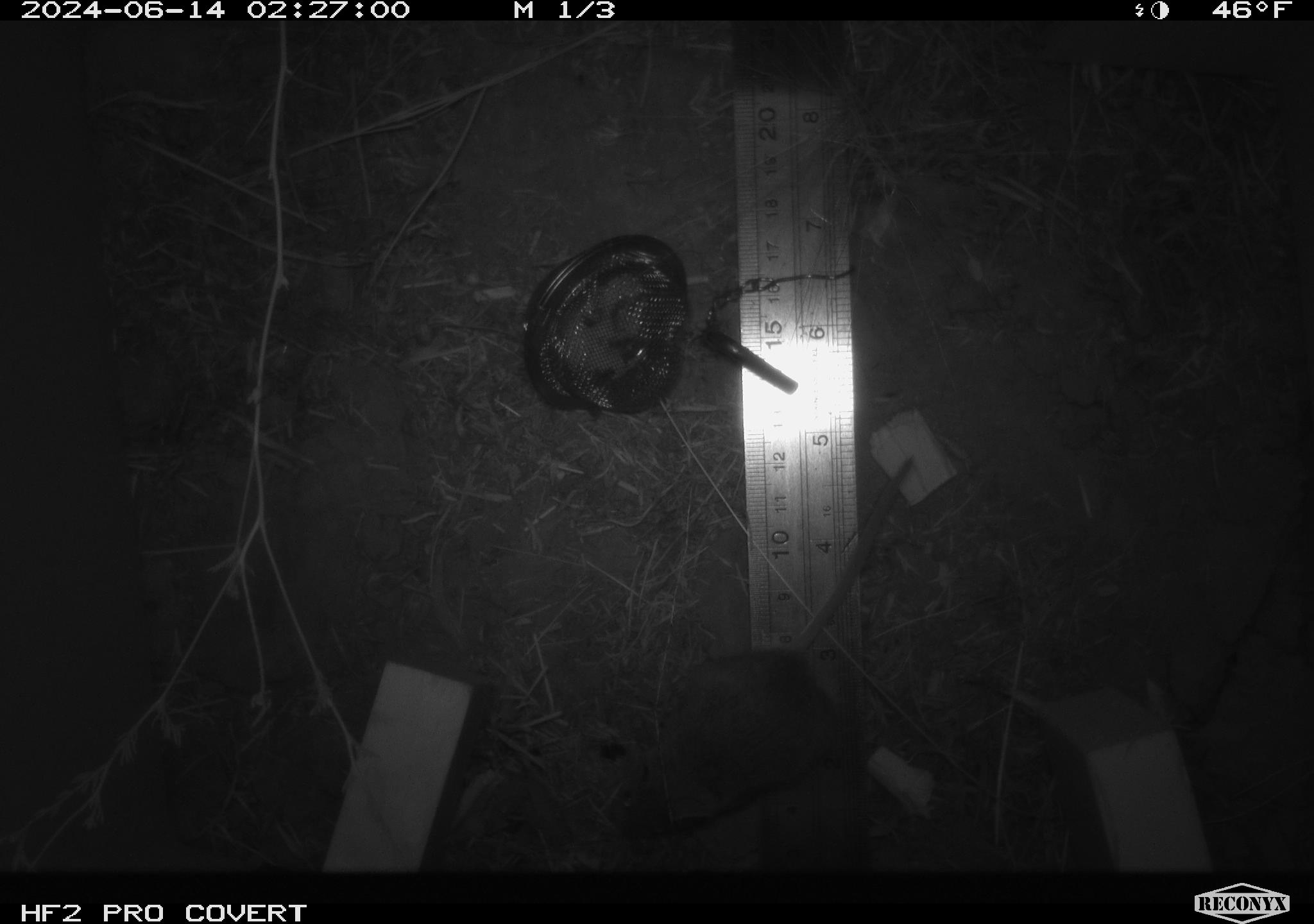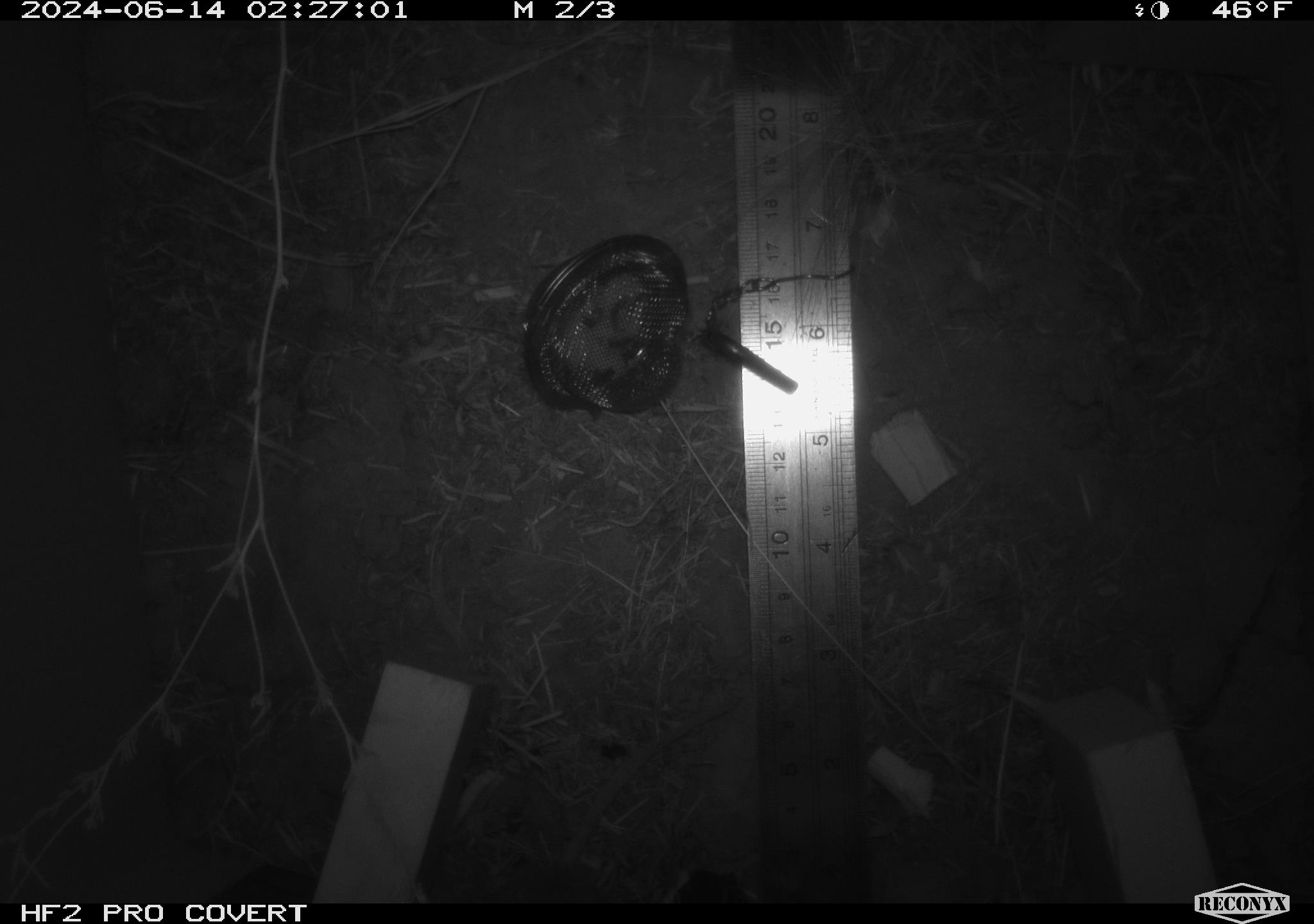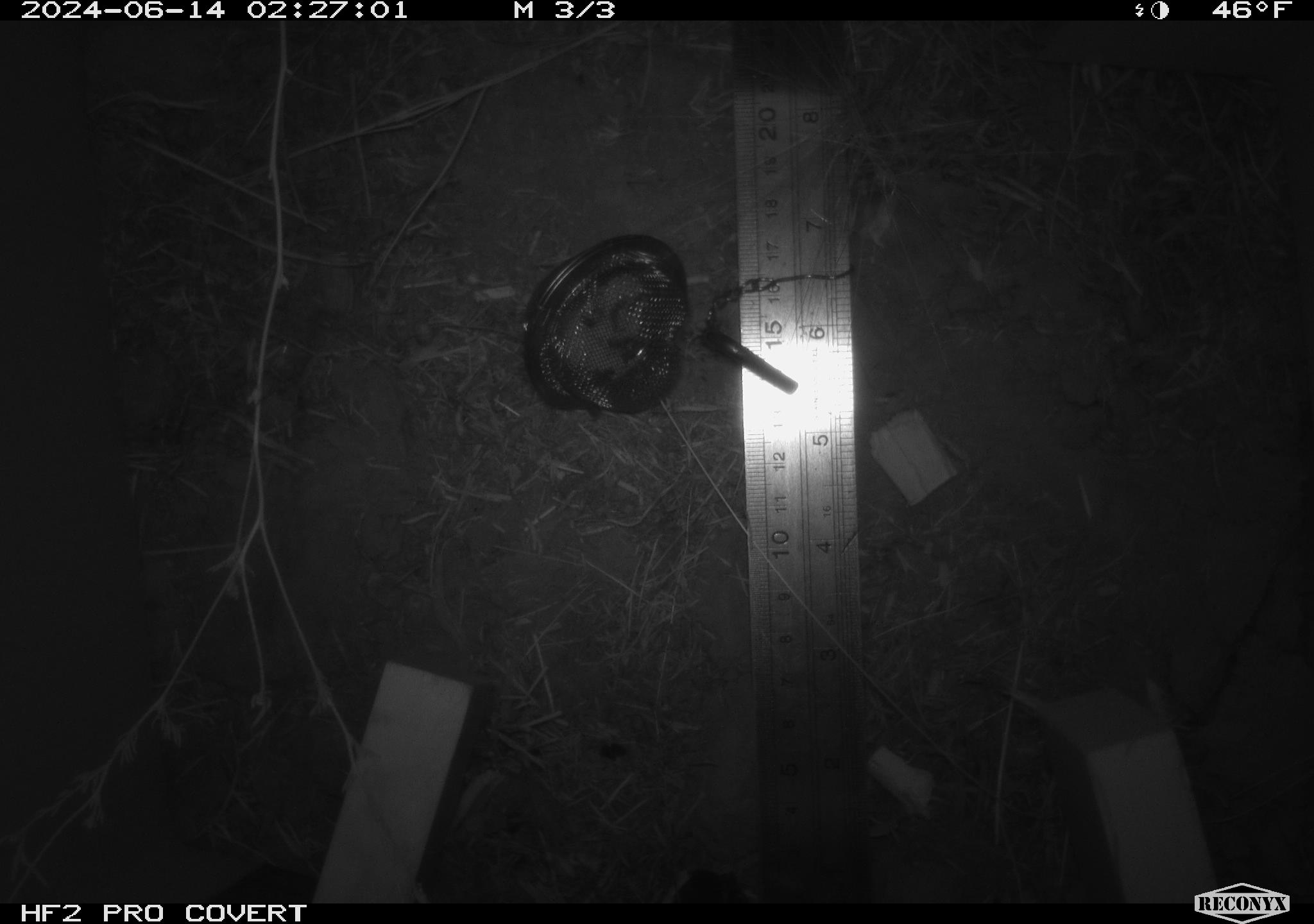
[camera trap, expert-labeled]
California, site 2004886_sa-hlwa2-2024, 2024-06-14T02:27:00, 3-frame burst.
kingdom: Animalia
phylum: Chordata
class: Mammalia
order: Rodentia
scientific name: Rodentia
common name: mouse species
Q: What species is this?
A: Mouse species (Rodentia).